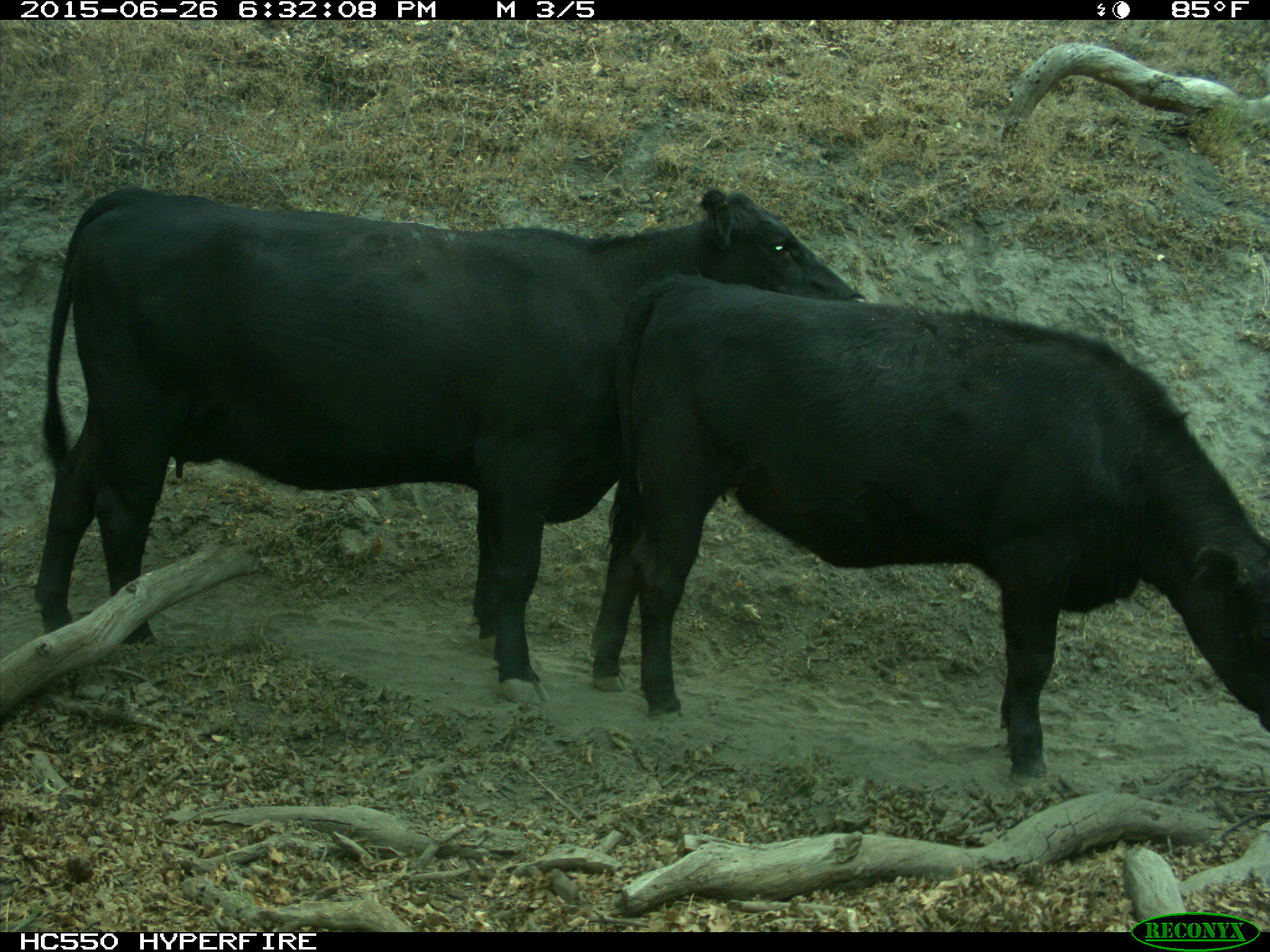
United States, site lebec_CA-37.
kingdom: Animalia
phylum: Chordata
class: Mammalia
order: Artiodactyla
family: Bovidae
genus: Bos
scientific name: Bos taurus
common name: domestic cow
Bos taurus (domestic cow).